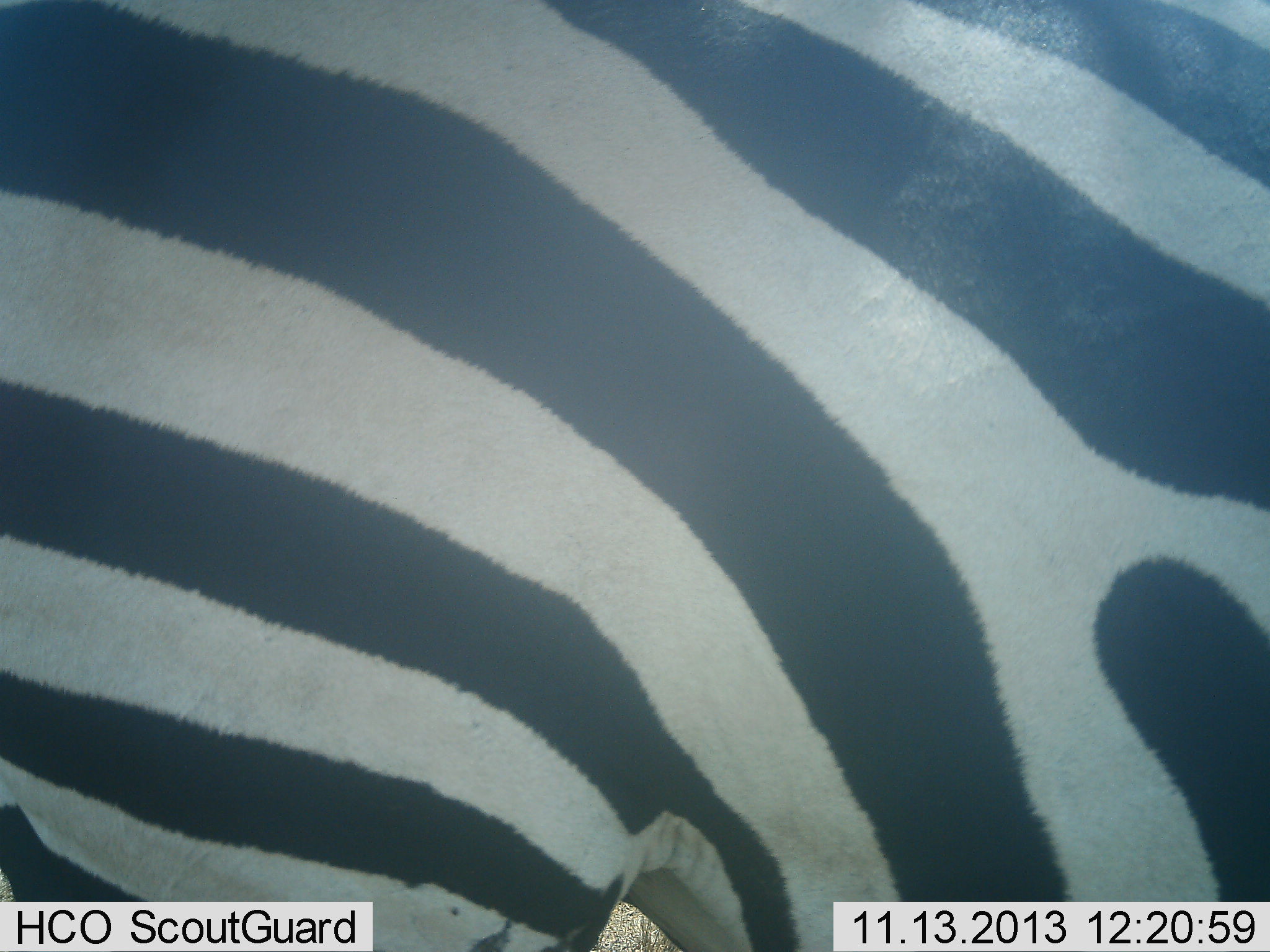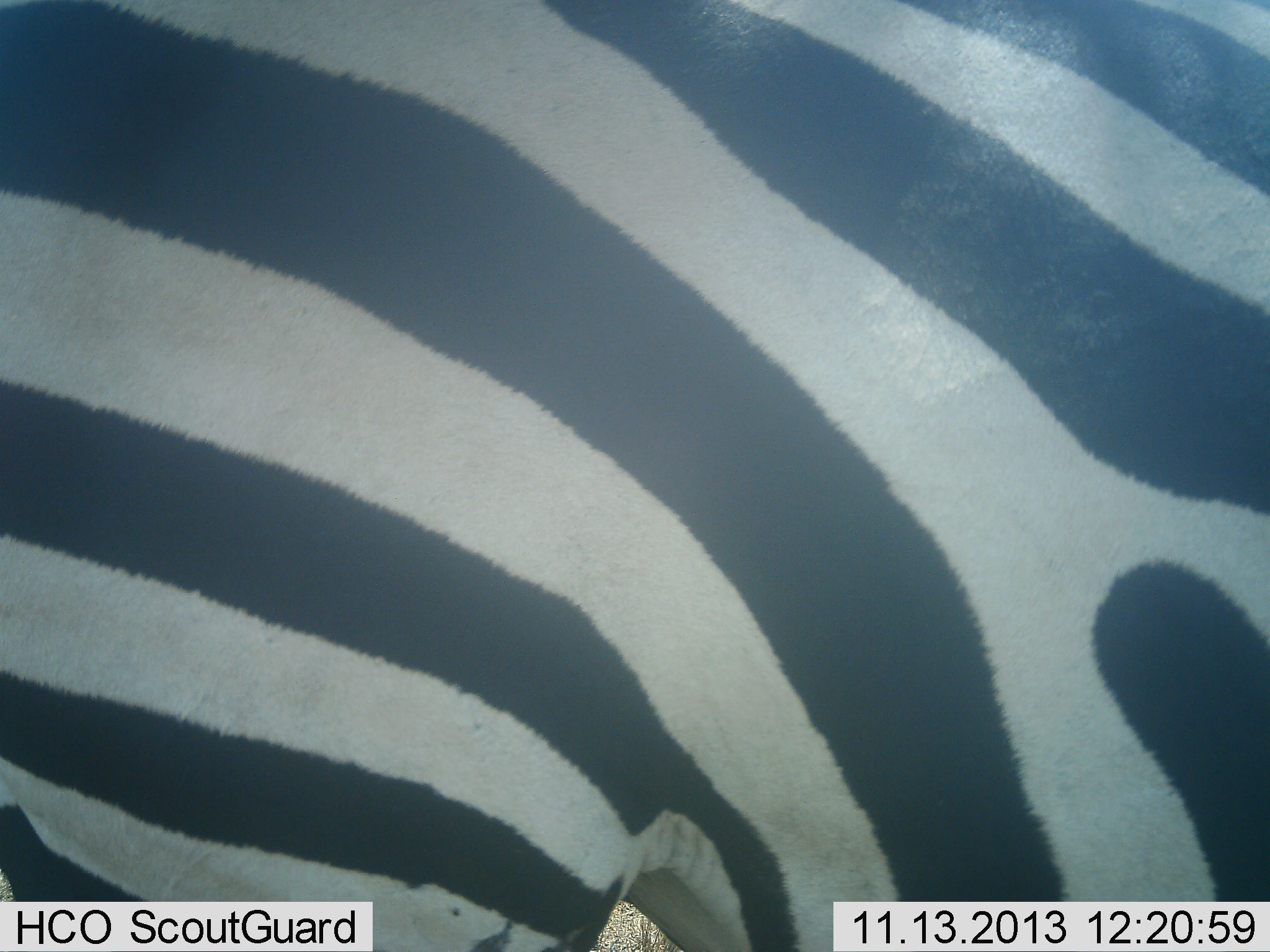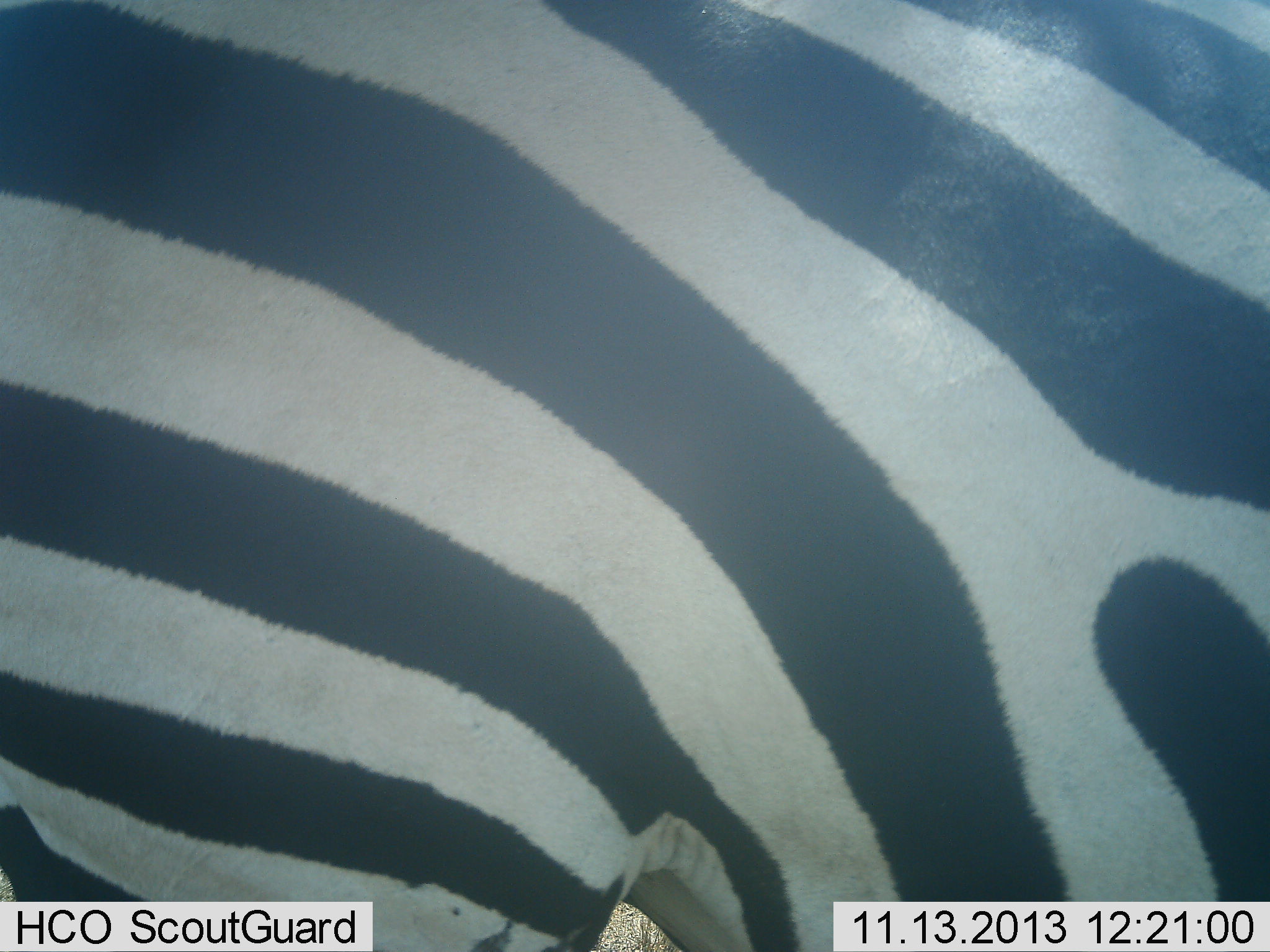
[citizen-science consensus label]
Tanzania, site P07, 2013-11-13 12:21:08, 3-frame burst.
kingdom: Animalia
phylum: Chordata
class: Mammalia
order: Perissodactyla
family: Equidae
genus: Equus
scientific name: Equus quagga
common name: plains zebra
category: zebra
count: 1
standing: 96%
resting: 0%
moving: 4%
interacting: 0%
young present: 0%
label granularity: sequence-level